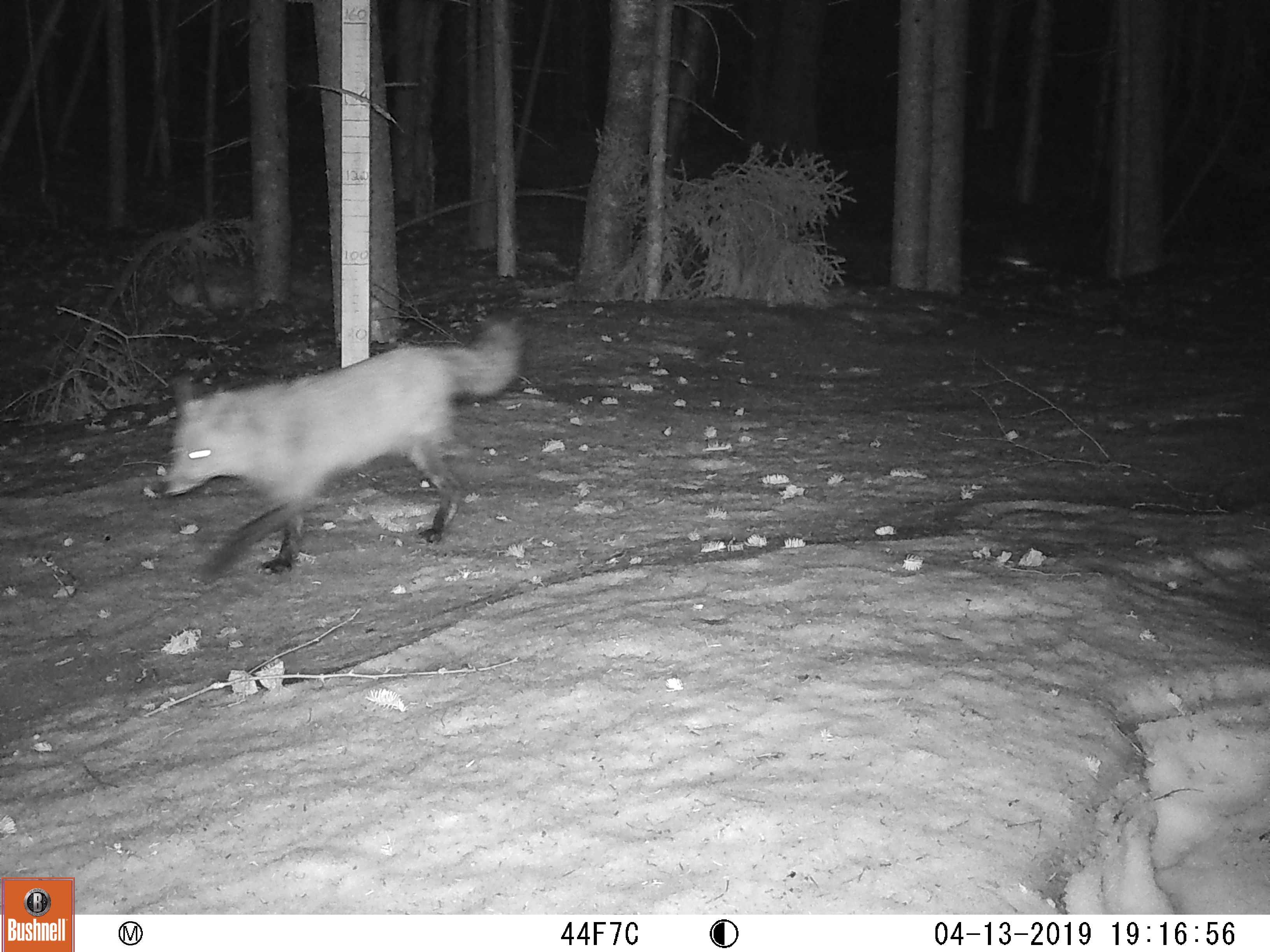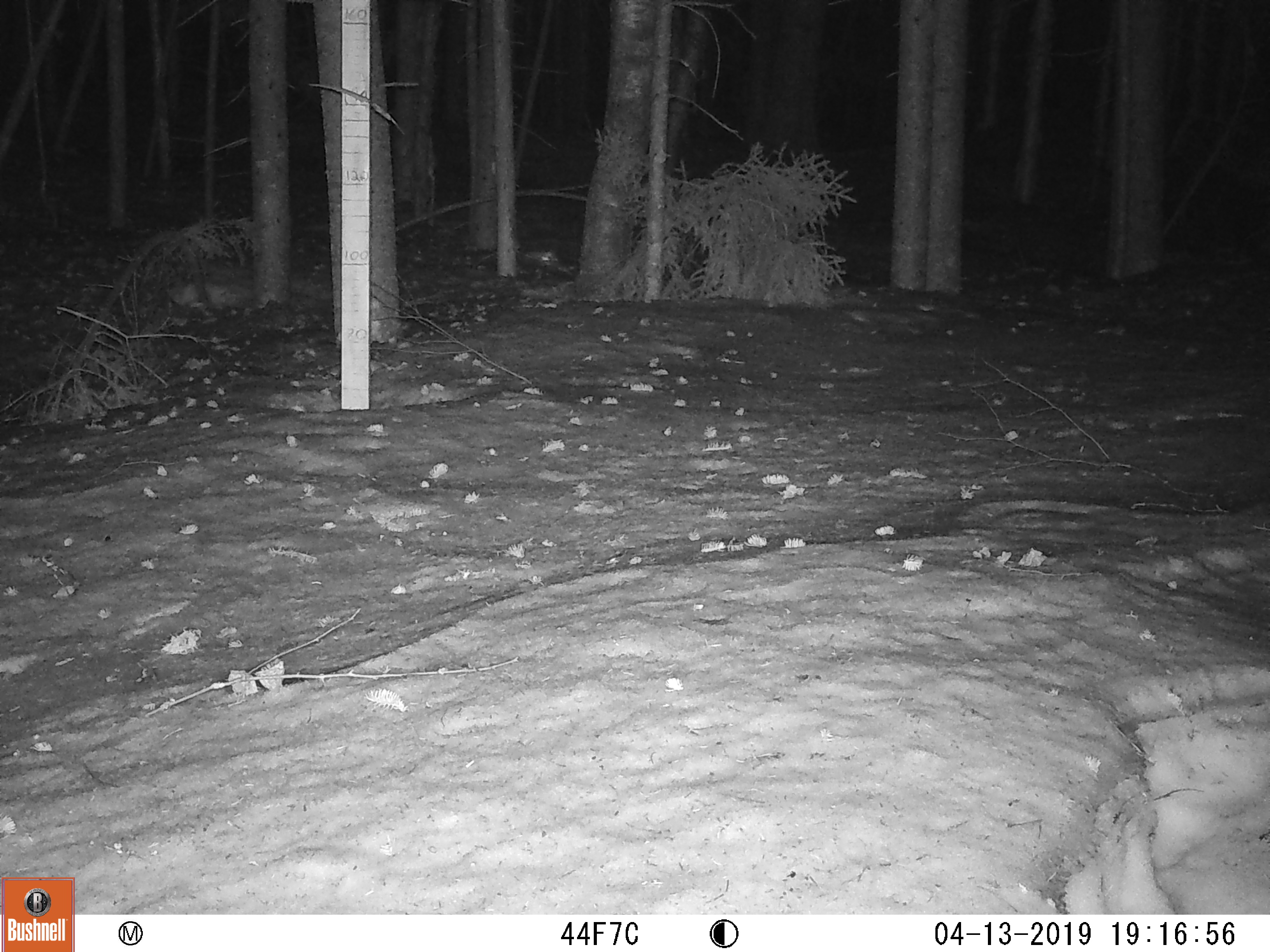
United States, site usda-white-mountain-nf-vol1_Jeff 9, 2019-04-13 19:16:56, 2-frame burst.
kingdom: Animalia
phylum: Chordata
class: Mammalia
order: Carnivora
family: Canidae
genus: Vulpes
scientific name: Vulpes vulpes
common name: red fox